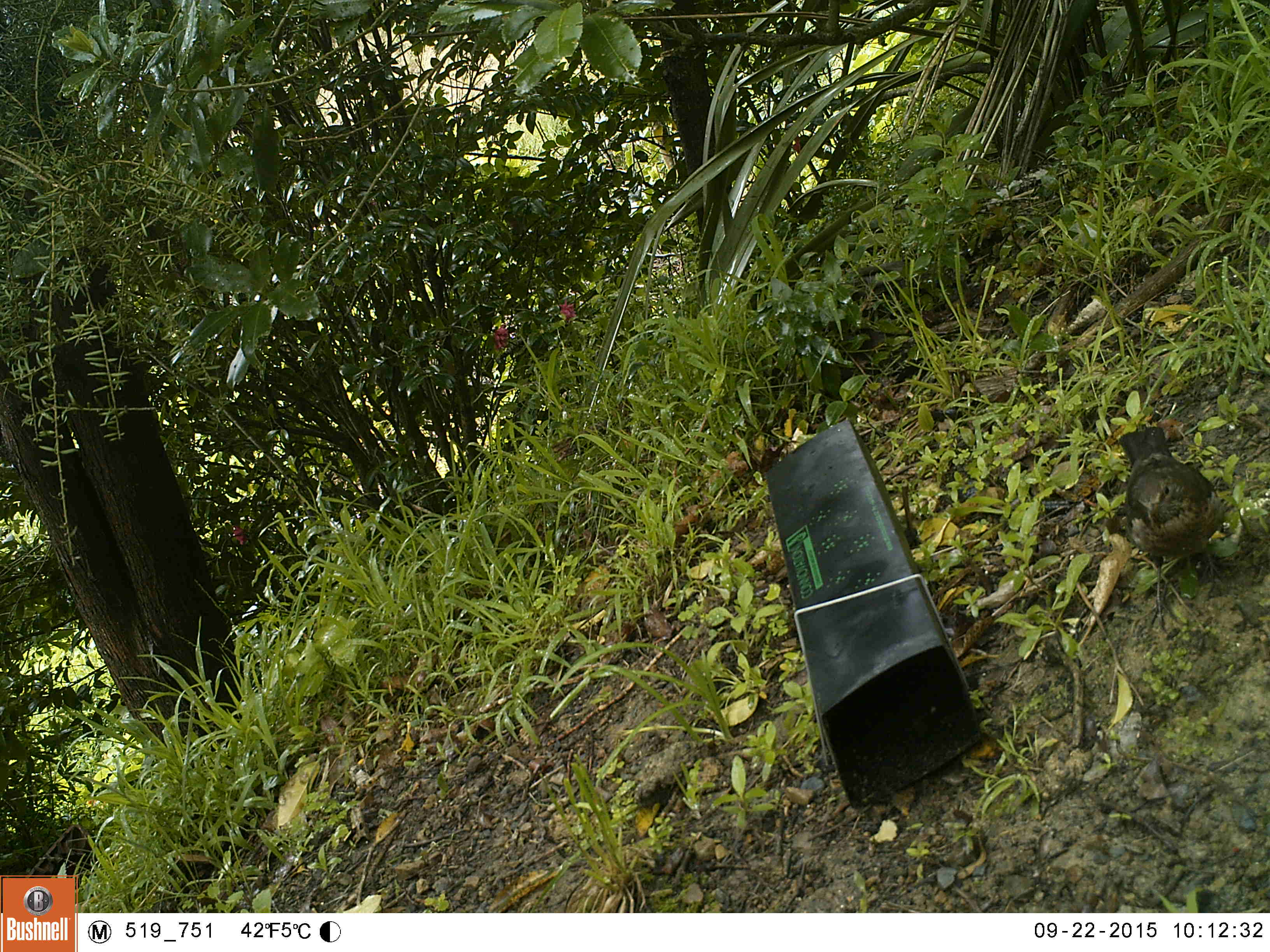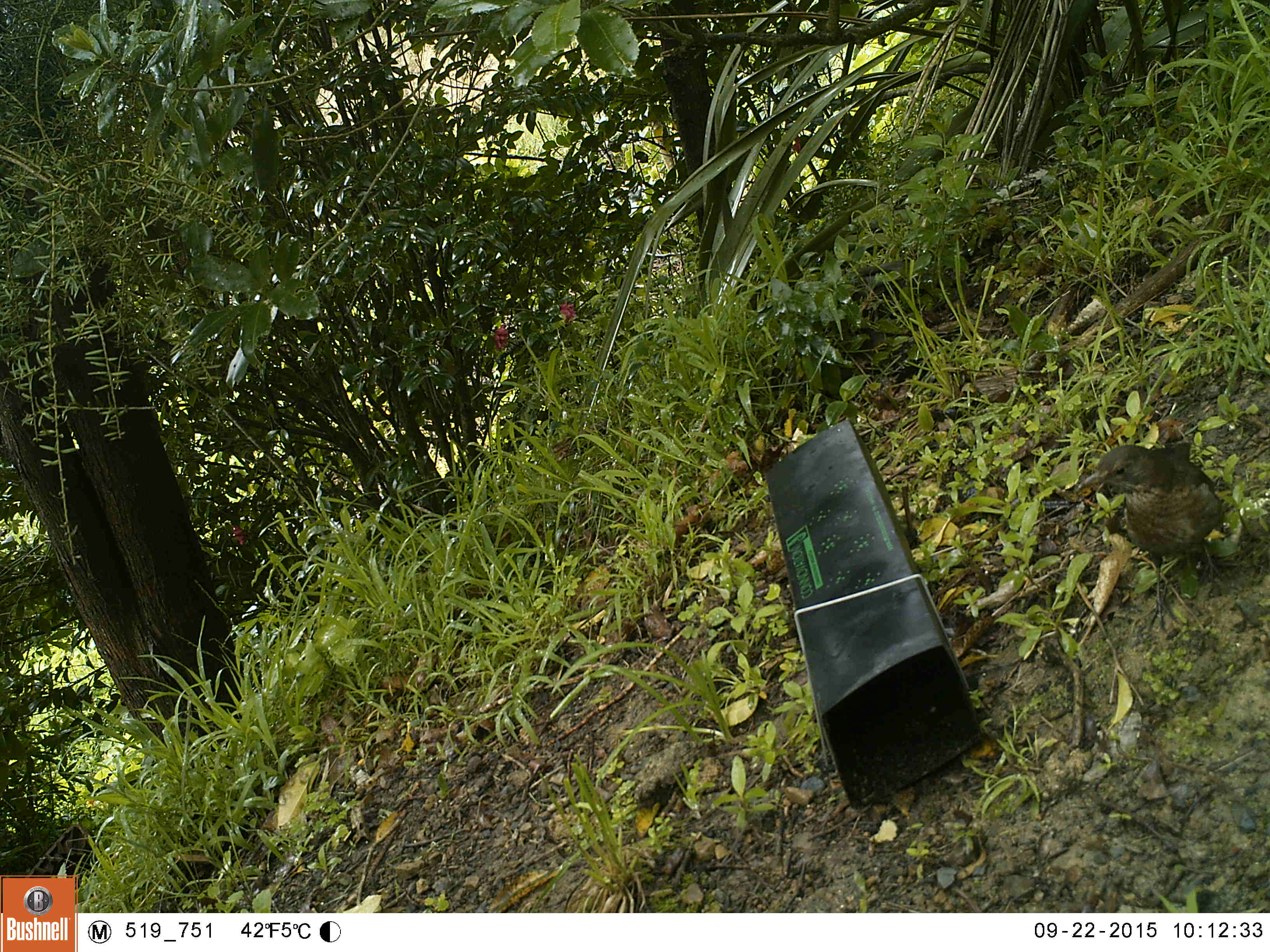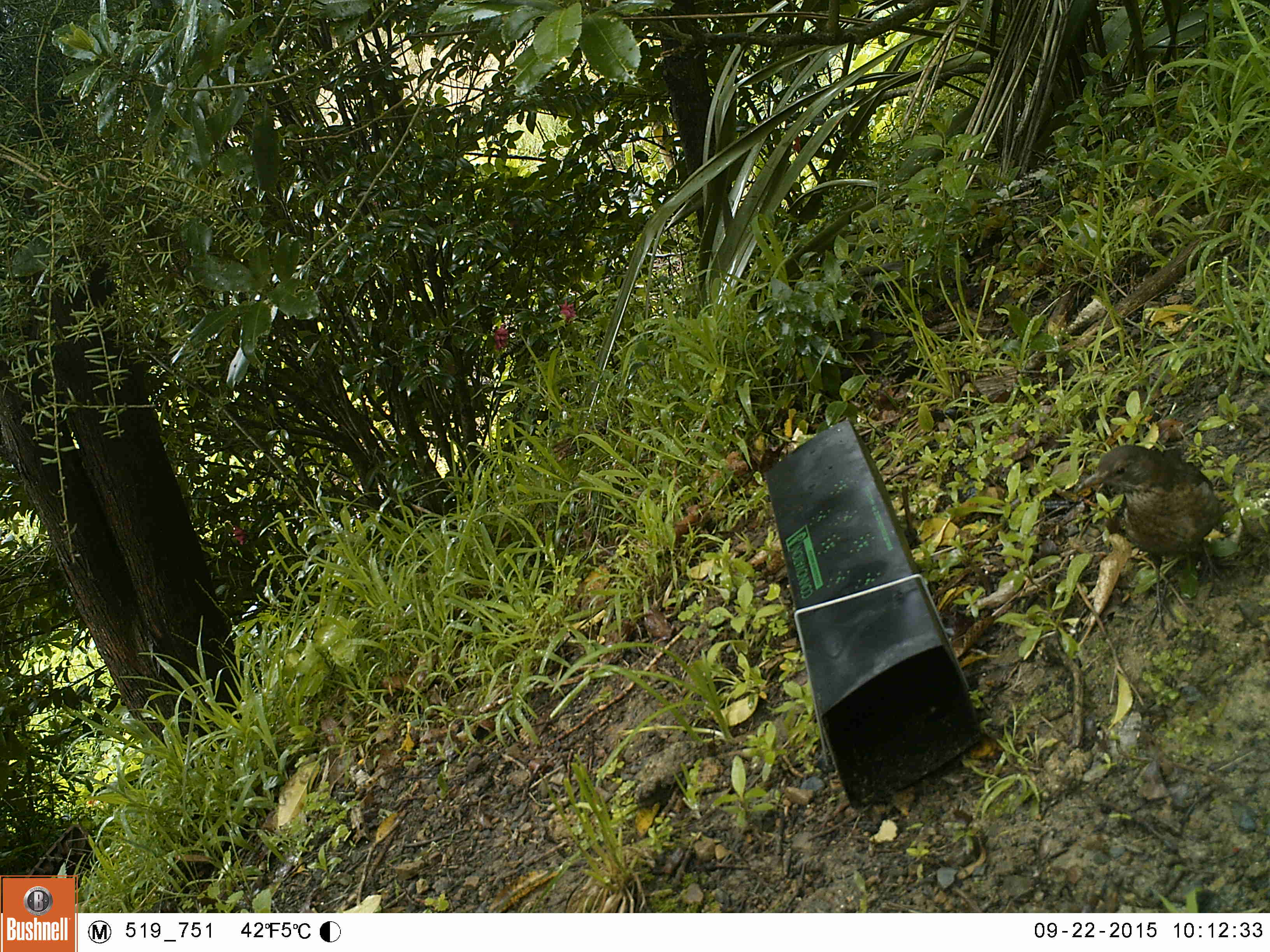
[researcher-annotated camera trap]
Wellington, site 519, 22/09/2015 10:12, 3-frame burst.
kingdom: Animalia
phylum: Chordata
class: Aves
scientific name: Aves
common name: bird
Bird (Aves).